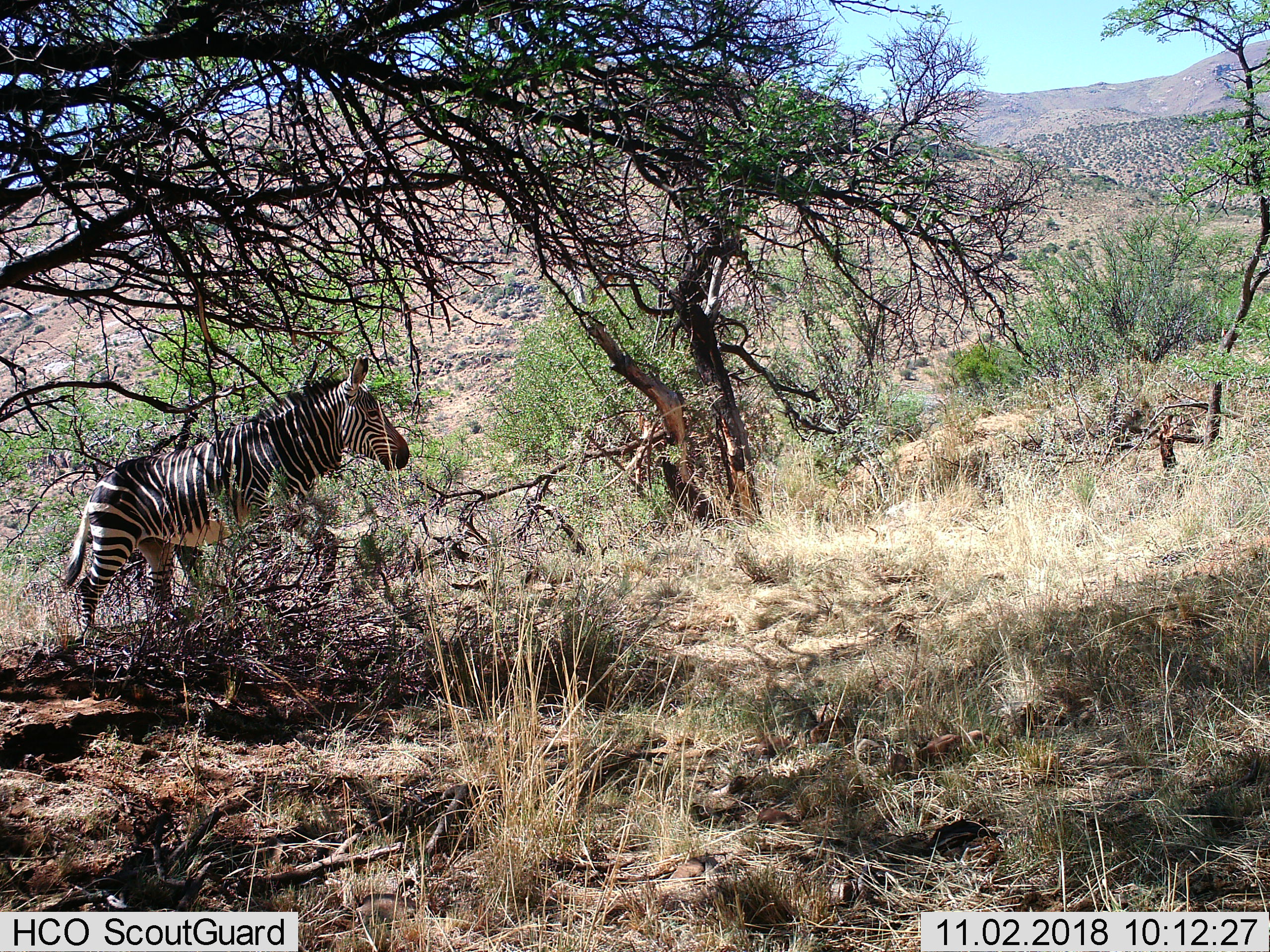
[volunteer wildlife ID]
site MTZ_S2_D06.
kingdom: Animalia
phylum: Chordata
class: Mammalia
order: Perissodactyla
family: Equidae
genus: Equus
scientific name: Equus zebra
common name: mountain zebra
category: zebramountain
Zebramountain (mountain zebra) (Equus zebra), count 1. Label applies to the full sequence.